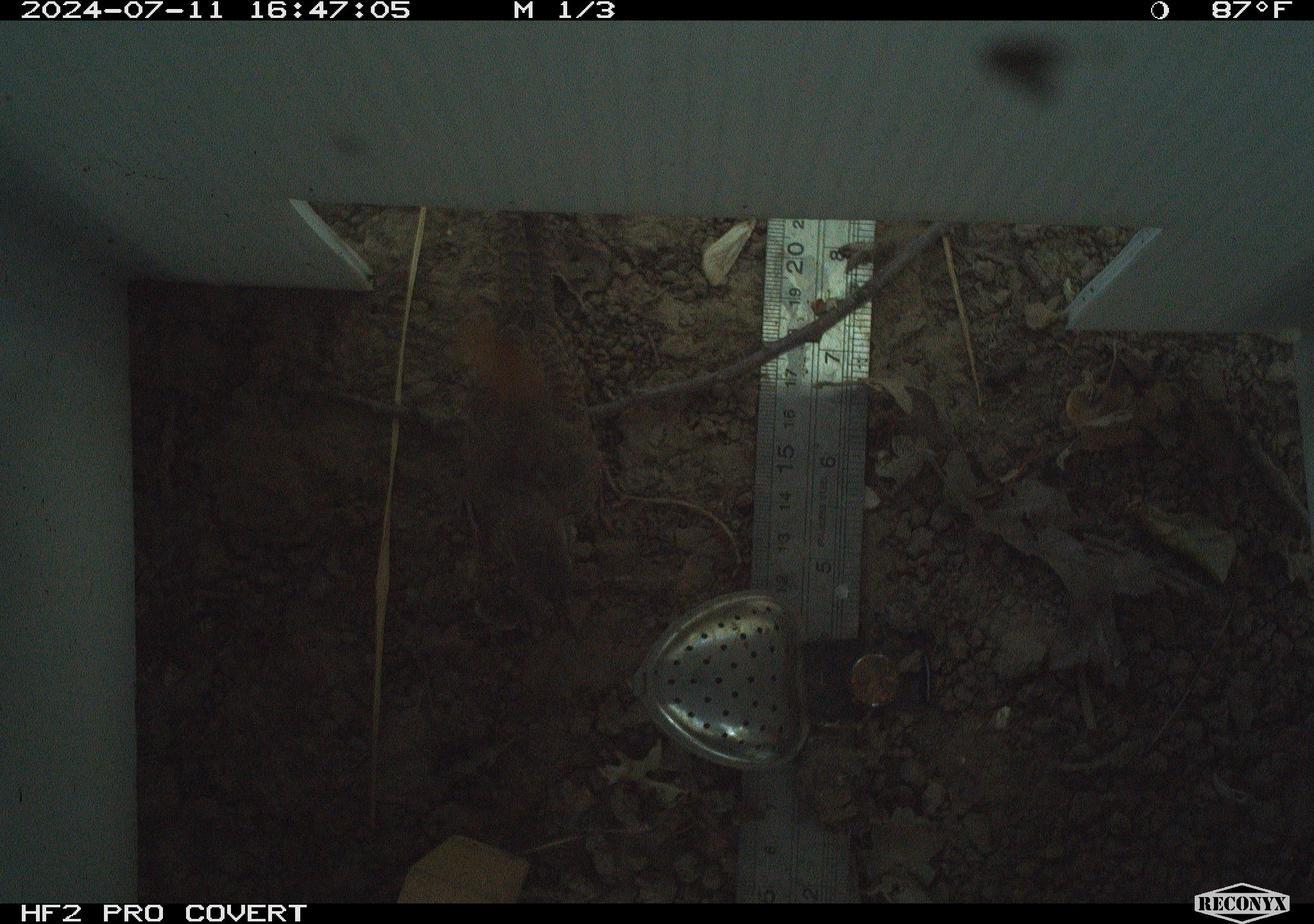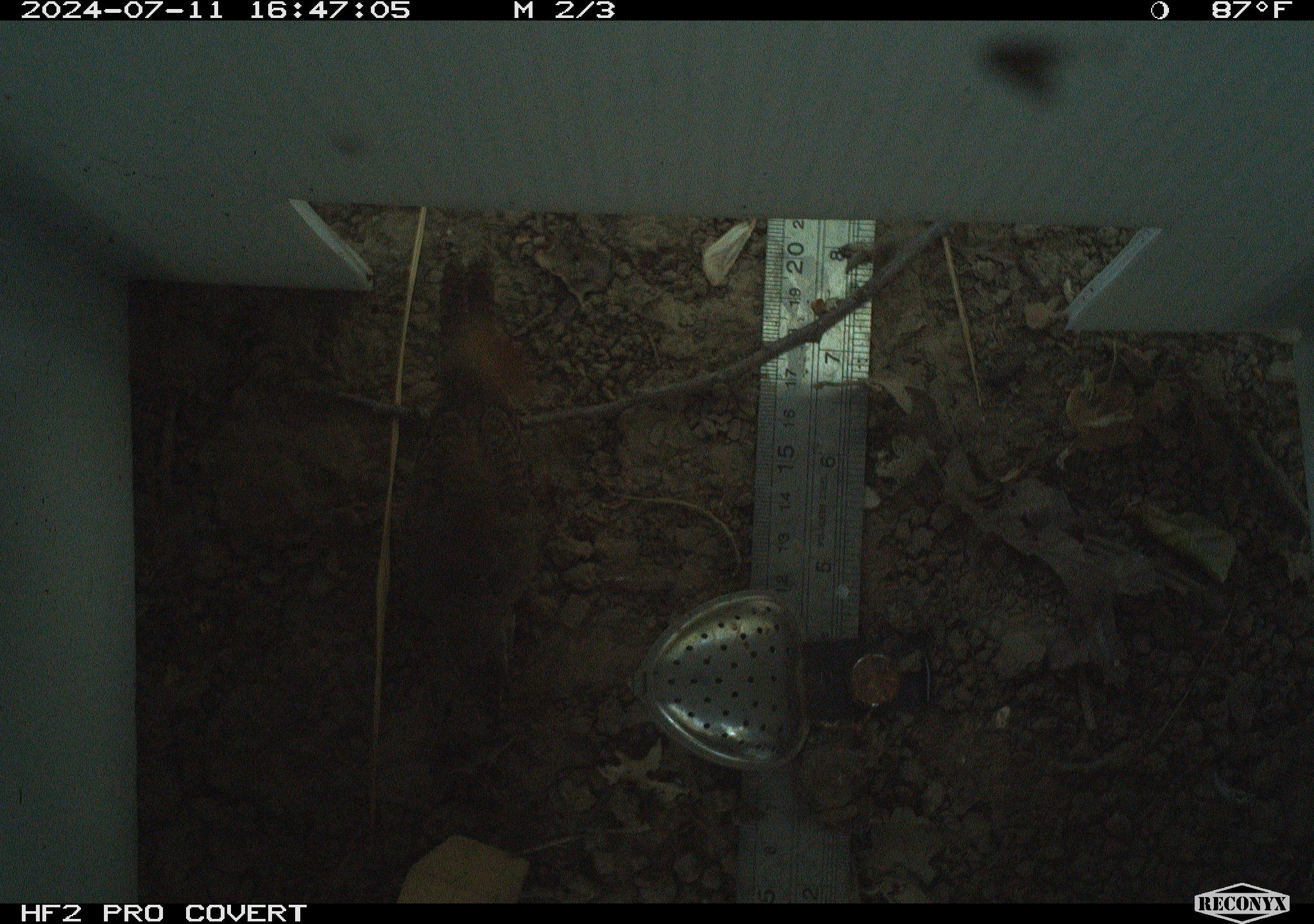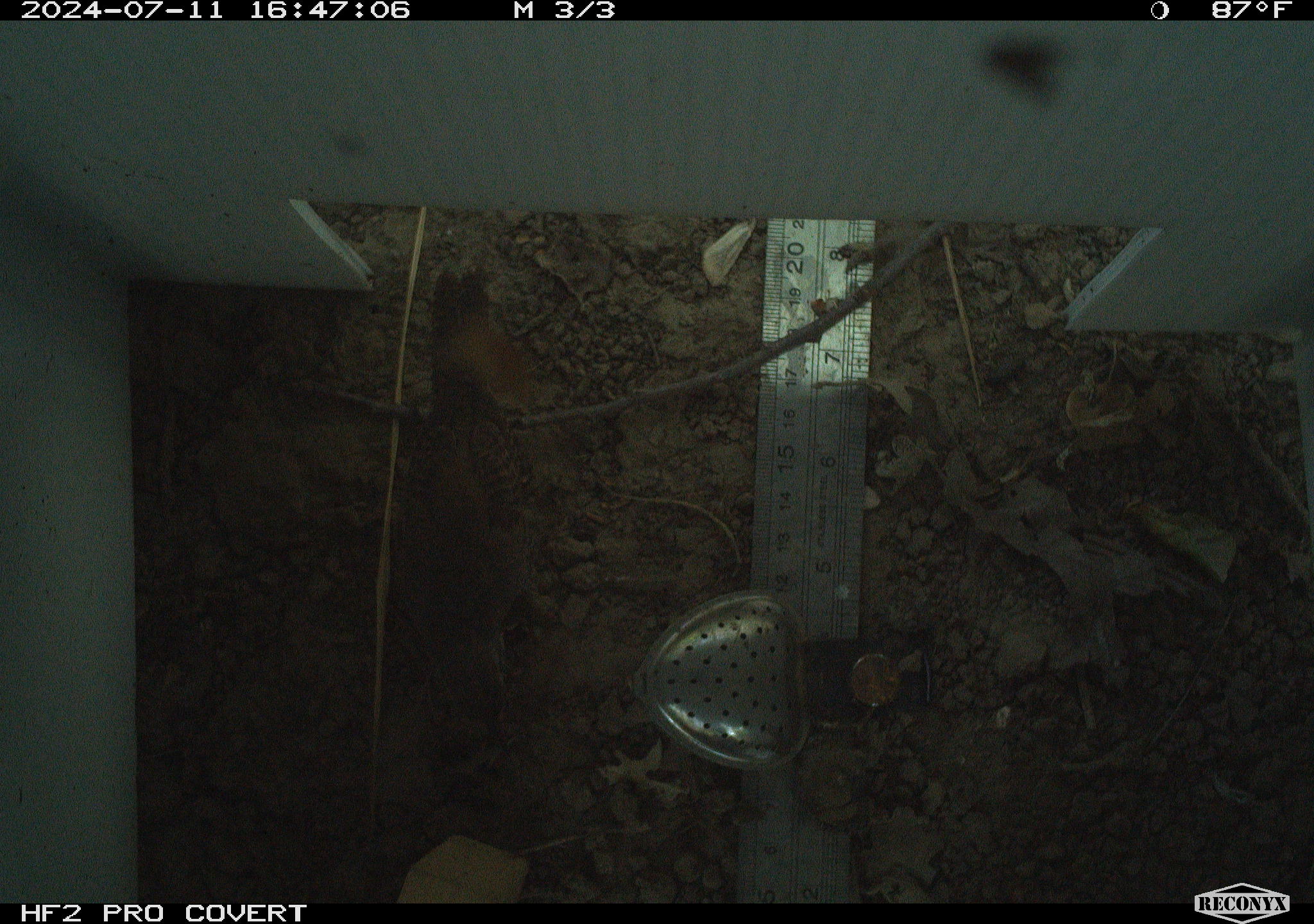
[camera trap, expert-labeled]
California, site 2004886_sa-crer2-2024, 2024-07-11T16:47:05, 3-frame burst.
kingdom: Animalia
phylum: Chordata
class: Aves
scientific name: Aves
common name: bird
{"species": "bird (Aves)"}